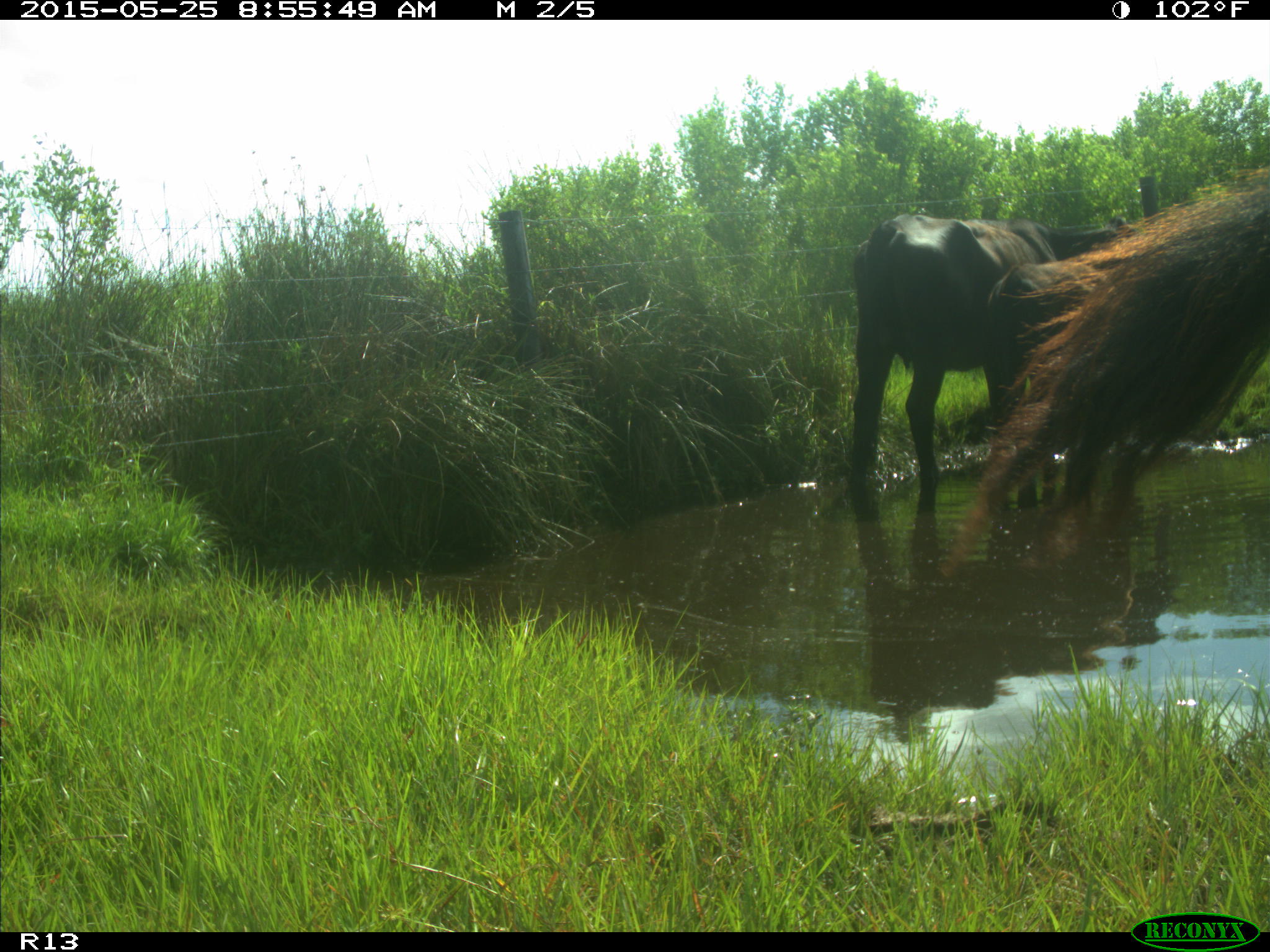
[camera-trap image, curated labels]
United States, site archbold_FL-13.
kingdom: Animalia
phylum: Chordata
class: Mammalia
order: Artiodactyla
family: Bovidae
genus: Bos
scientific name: Bos taurus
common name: domestic cow